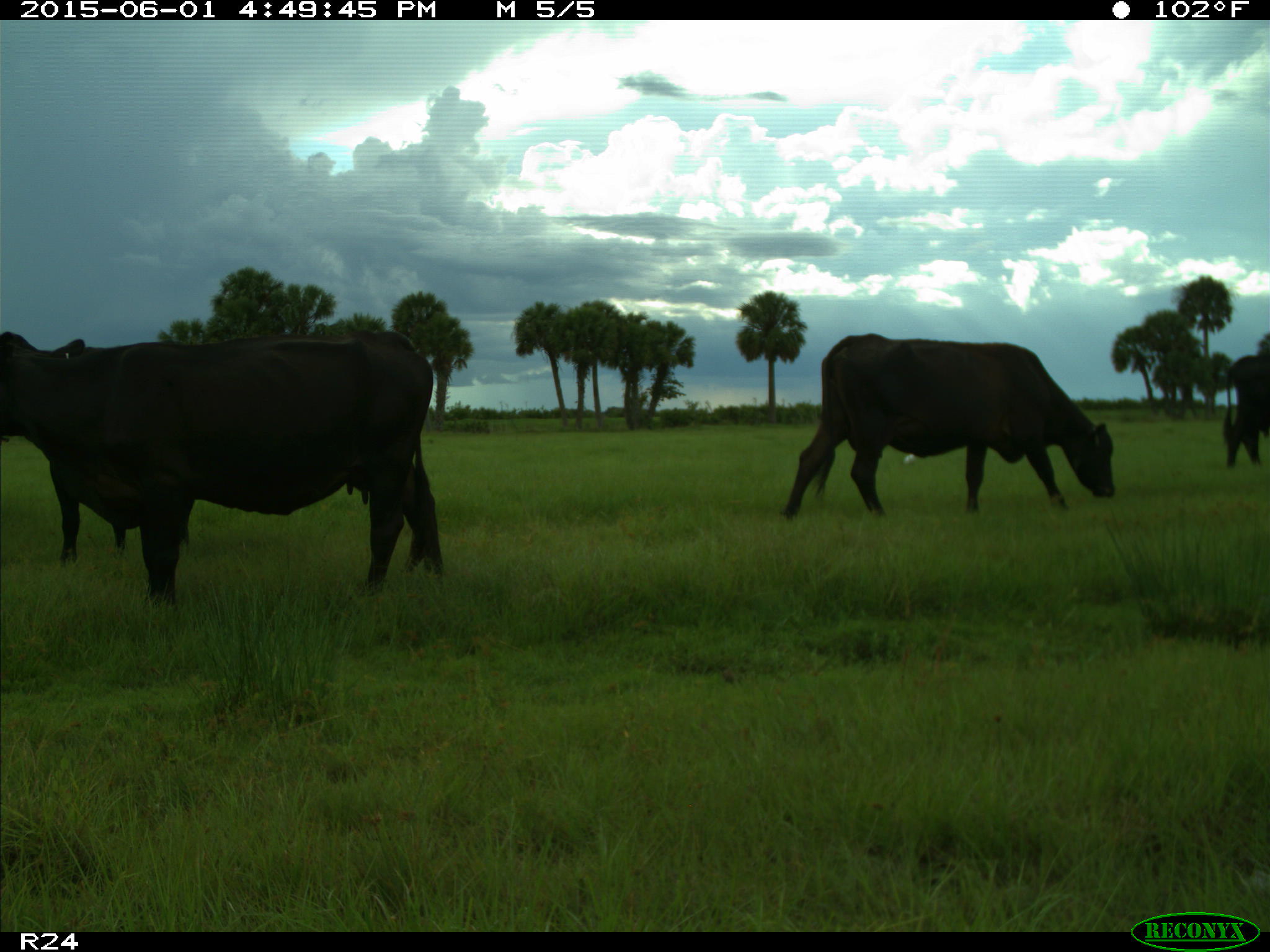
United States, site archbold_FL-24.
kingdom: Animalia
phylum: Chordata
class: Mammalia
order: Artiodactyla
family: Bovidae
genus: Bos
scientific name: Bos taurus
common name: domestic cow